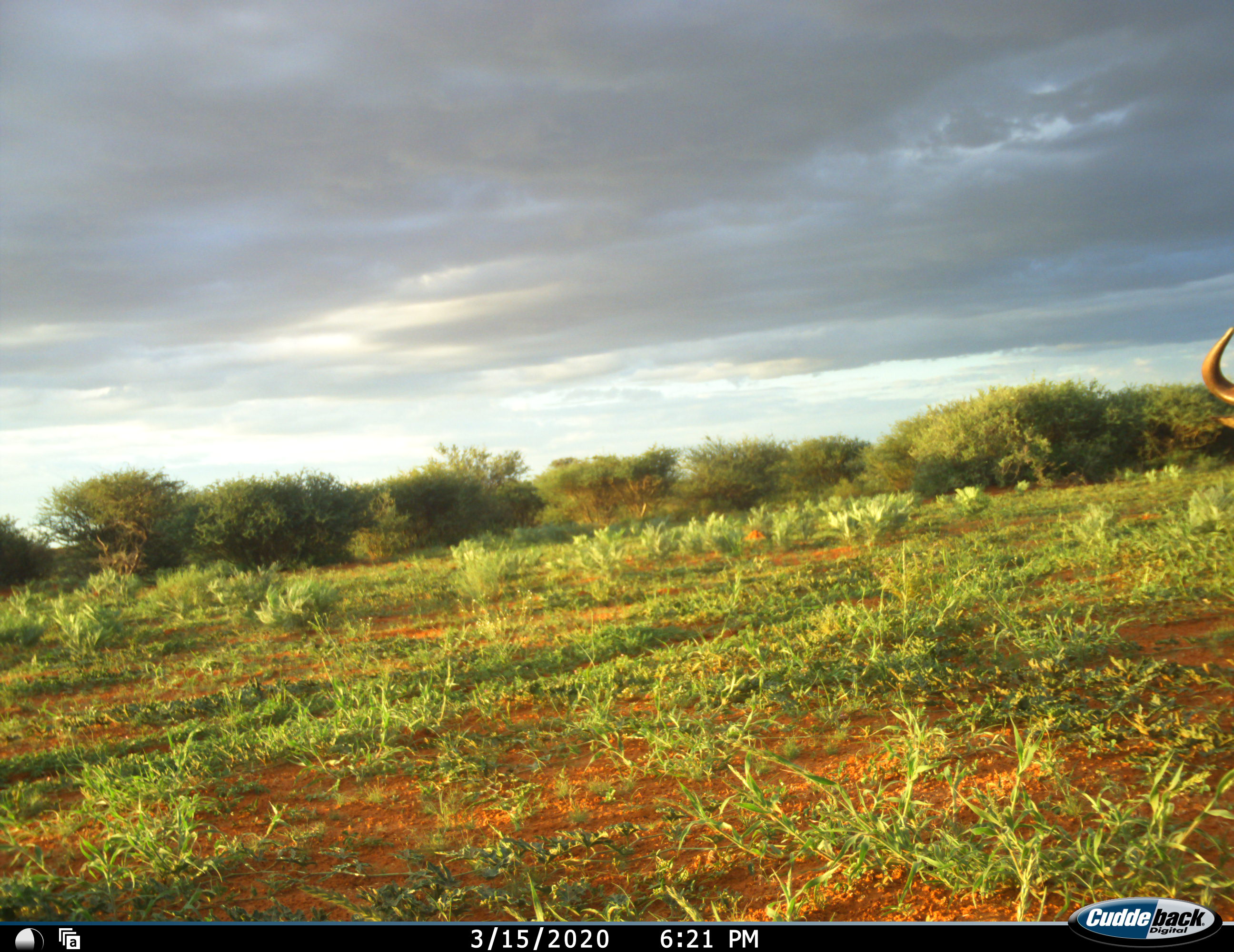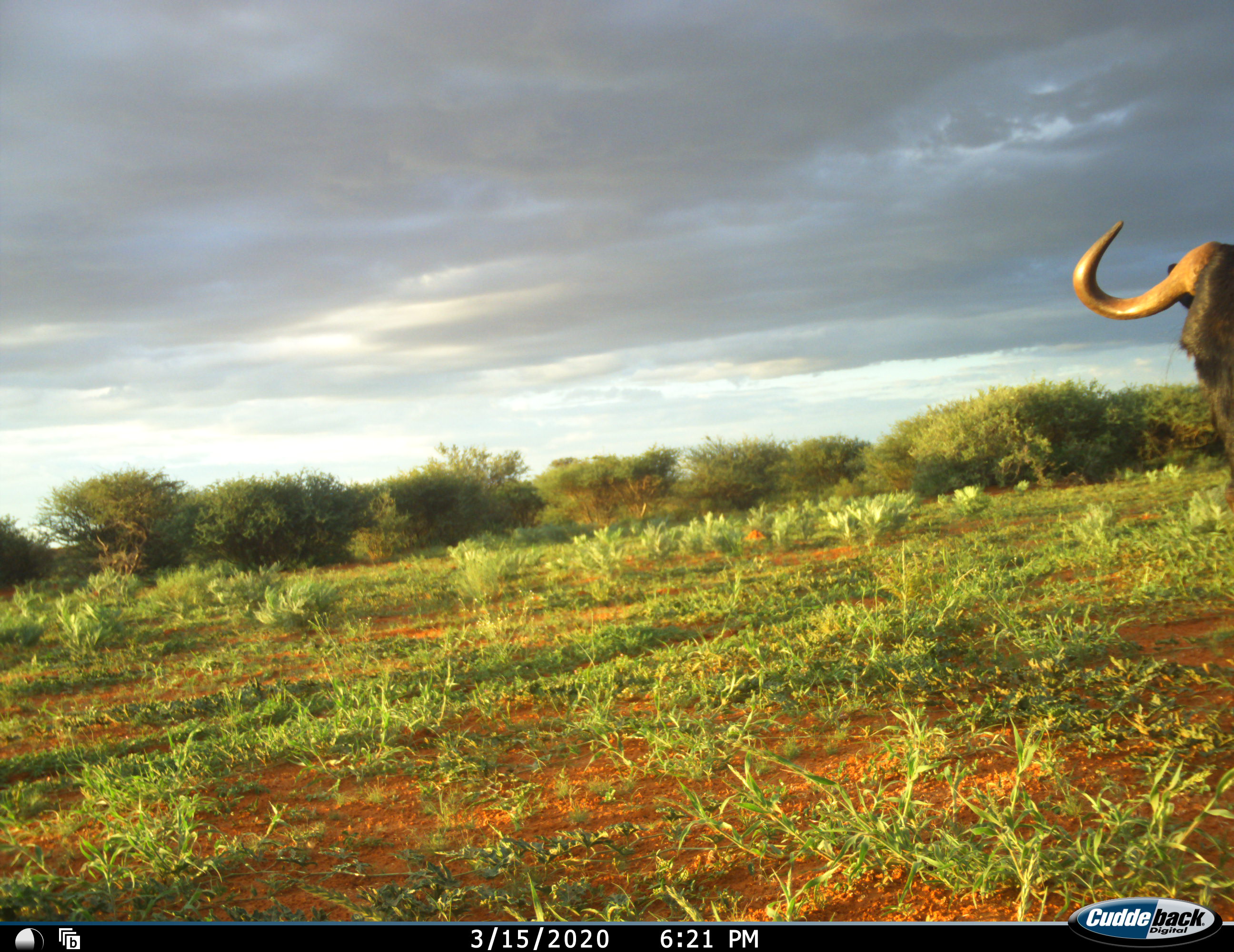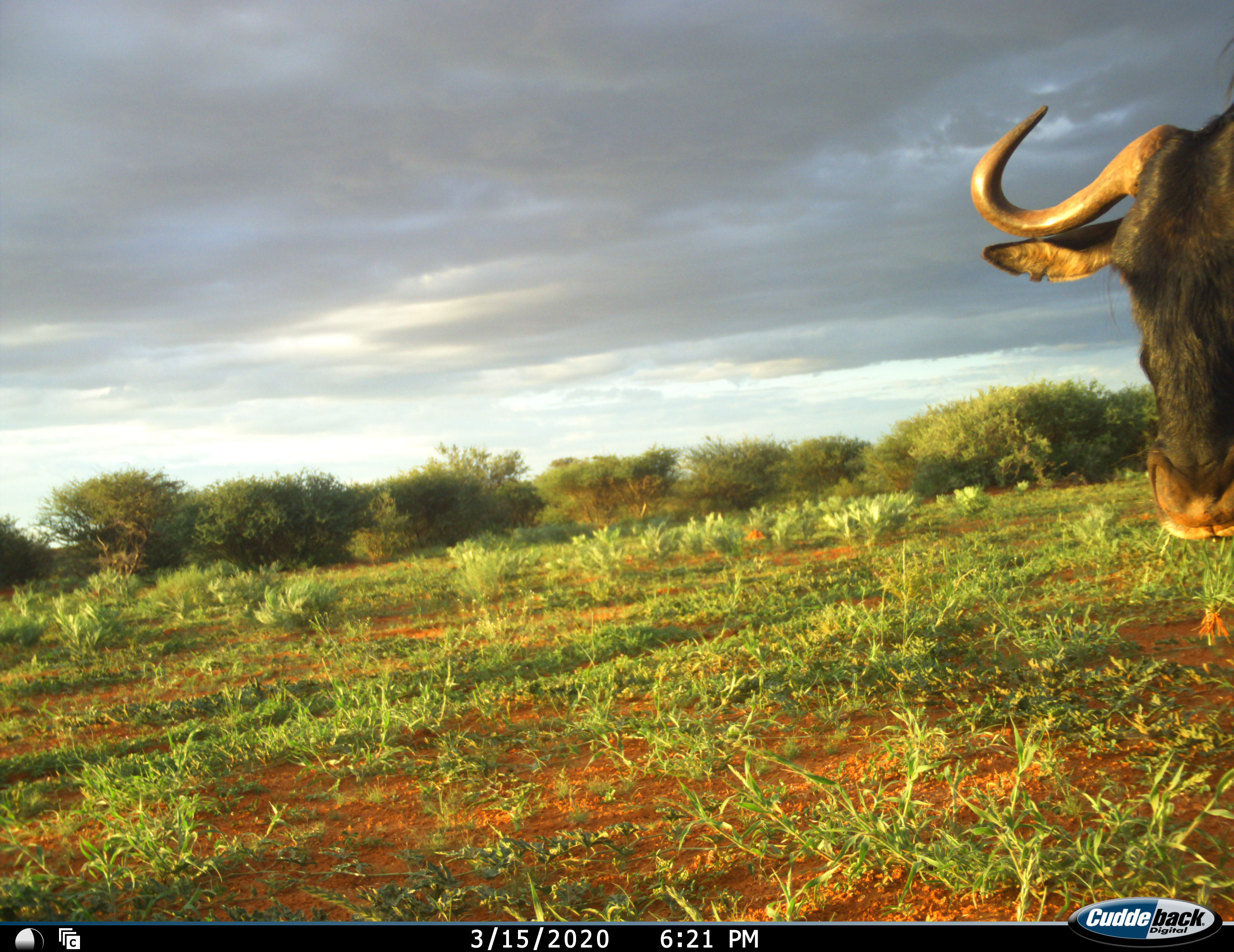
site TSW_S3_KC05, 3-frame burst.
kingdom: Animalia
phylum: Chordata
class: Mammalia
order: Artiodactyla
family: Bovidae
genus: Connochaetes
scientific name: Connochaetes taurinus taurinus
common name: blue wildebeest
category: wildebeestblue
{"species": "wildebeestblue (blue wildebeest) (Connochaetes taurinus taurinus)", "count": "1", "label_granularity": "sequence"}